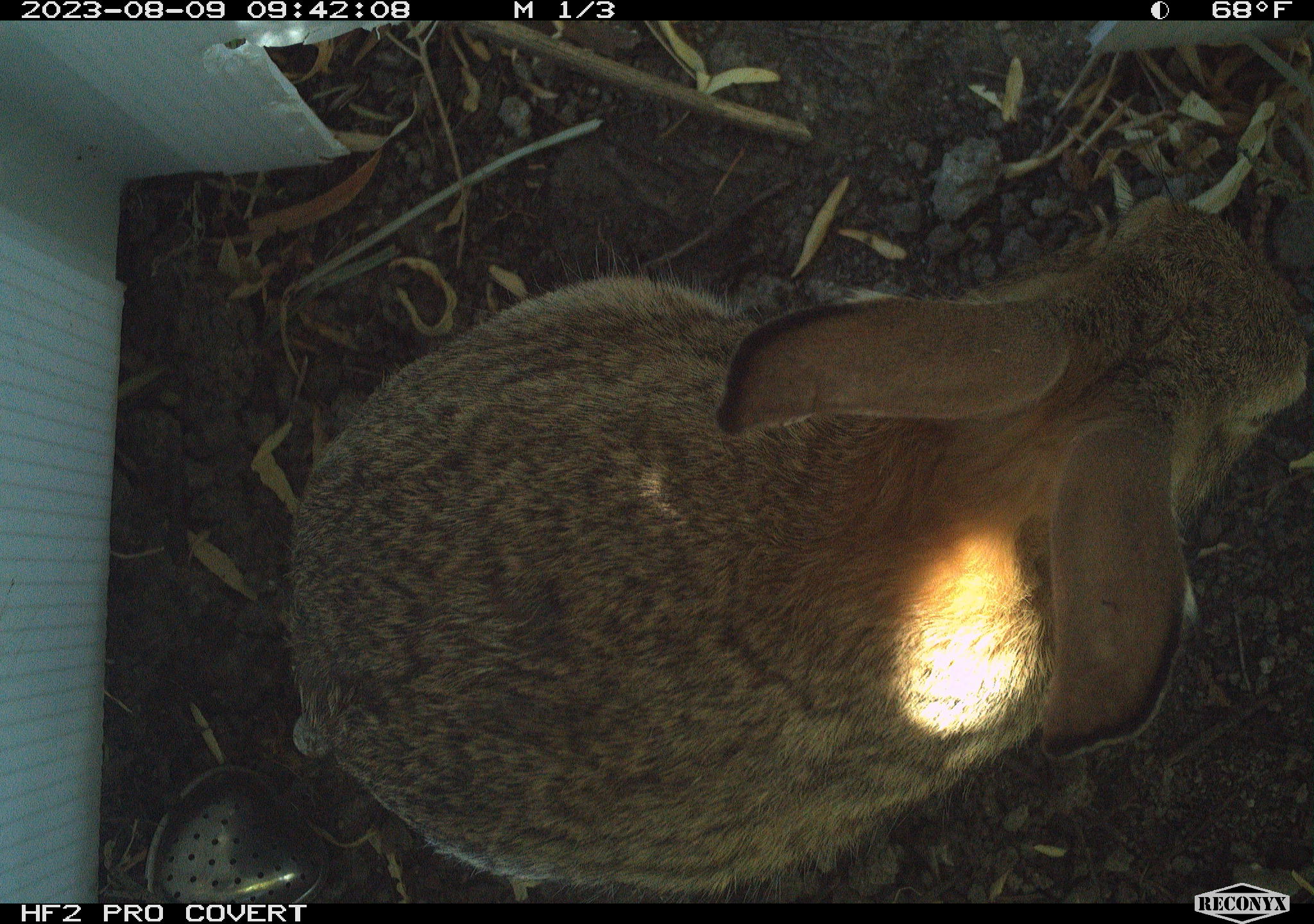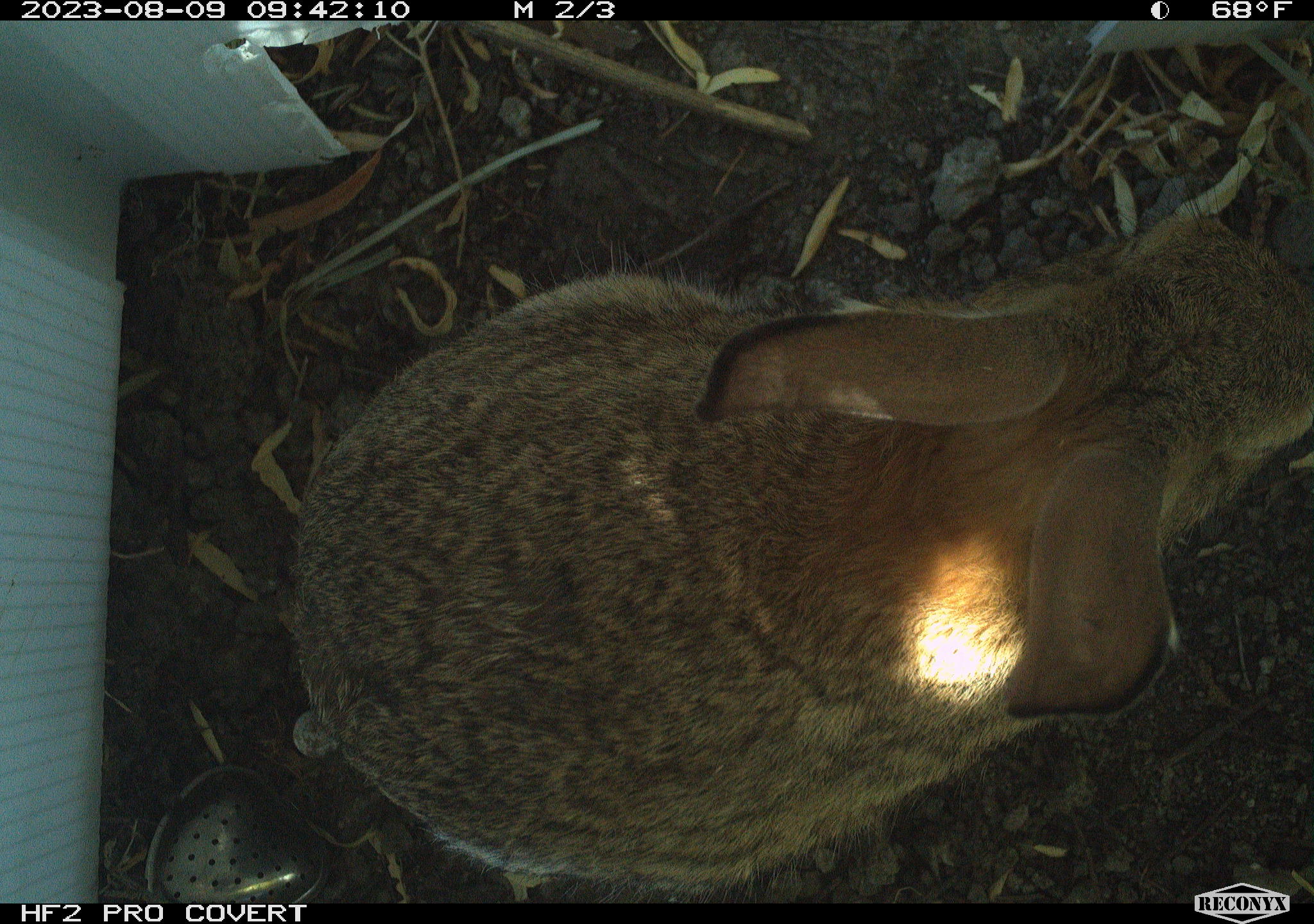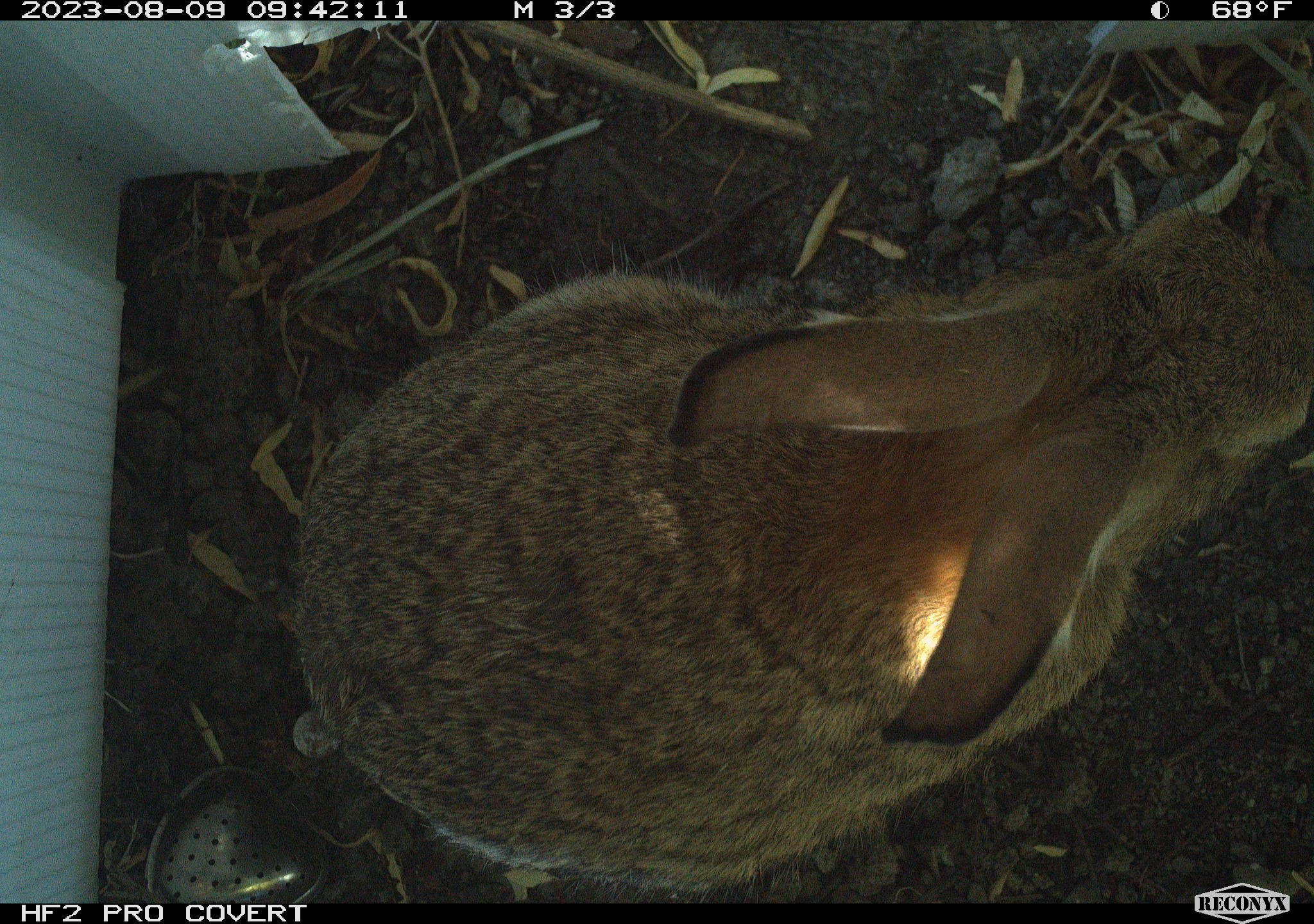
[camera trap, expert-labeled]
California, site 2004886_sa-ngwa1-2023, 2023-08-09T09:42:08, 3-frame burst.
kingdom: Animalia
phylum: Chordata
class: Mammalia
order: Lagomorpha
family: Leporidae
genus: Sylvilagus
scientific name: Sylvilagus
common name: cottontail rabbits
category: sylvilagus species